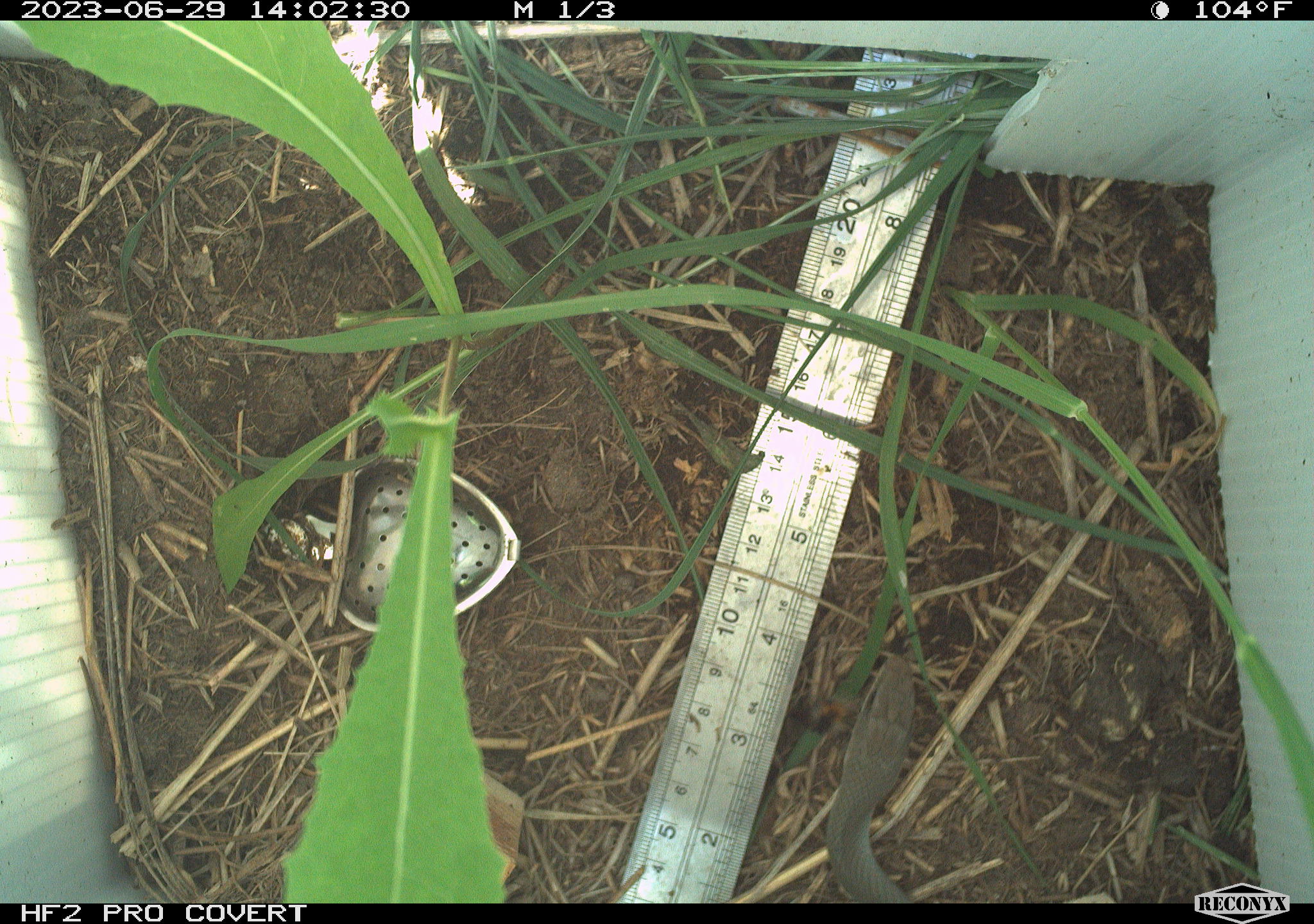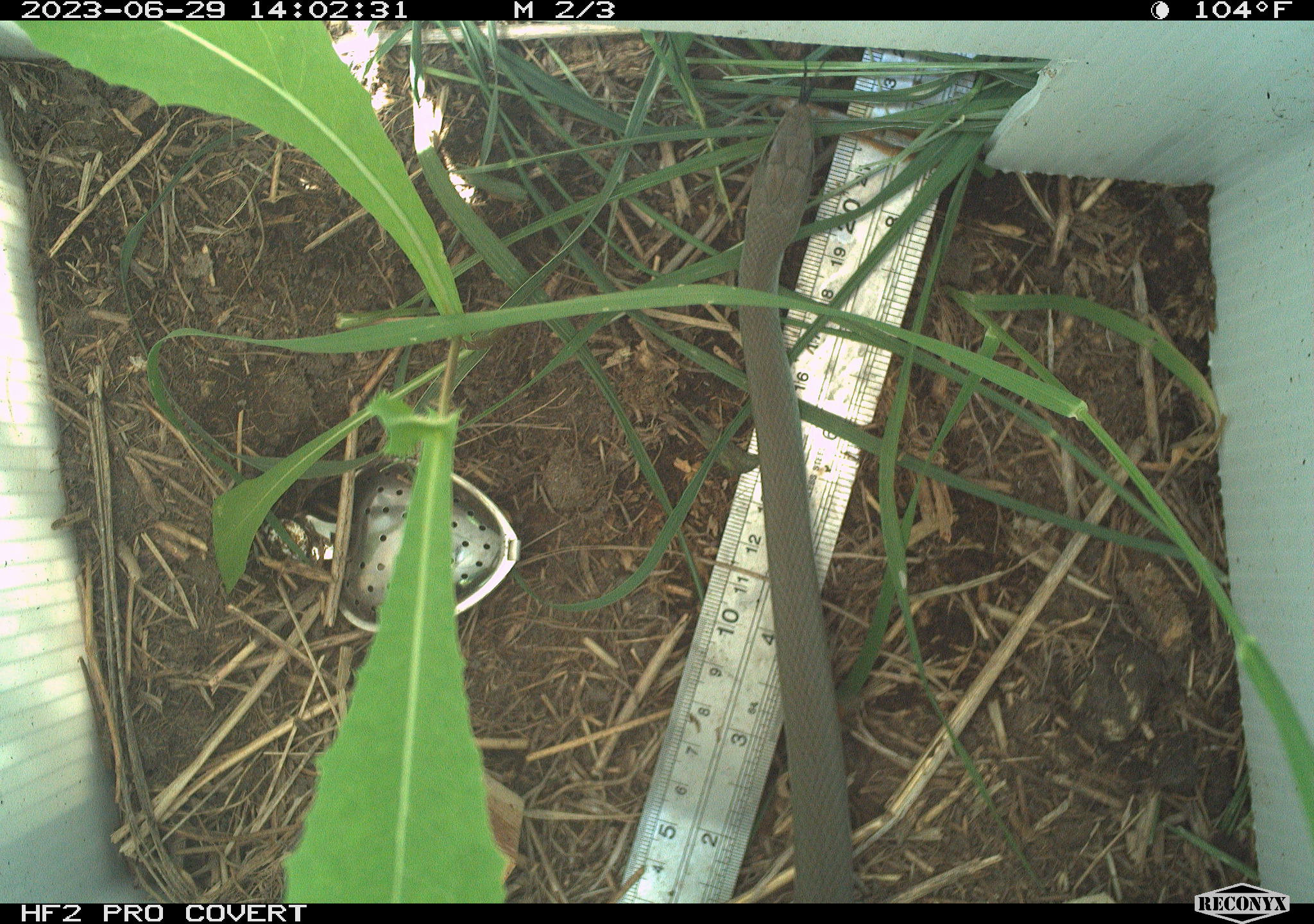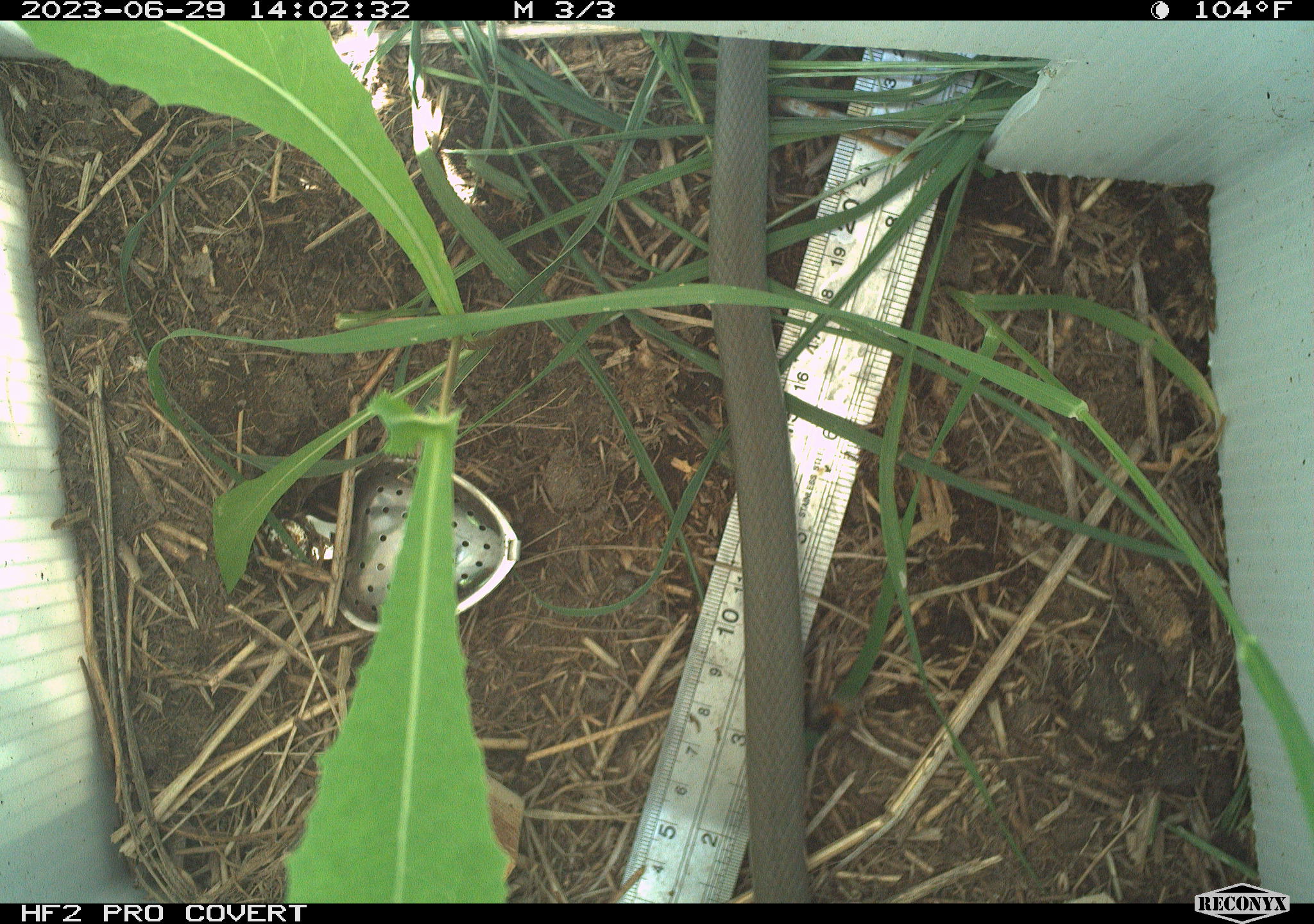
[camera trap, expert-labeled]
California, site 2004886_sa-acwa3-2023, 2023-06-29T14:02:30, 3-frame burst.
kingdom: Animalia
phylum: Chordata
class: Reptilia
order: Squamata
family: Colubridae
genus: Coluber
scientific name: Coluber constrictor mormon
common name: western yellow-bellied racer